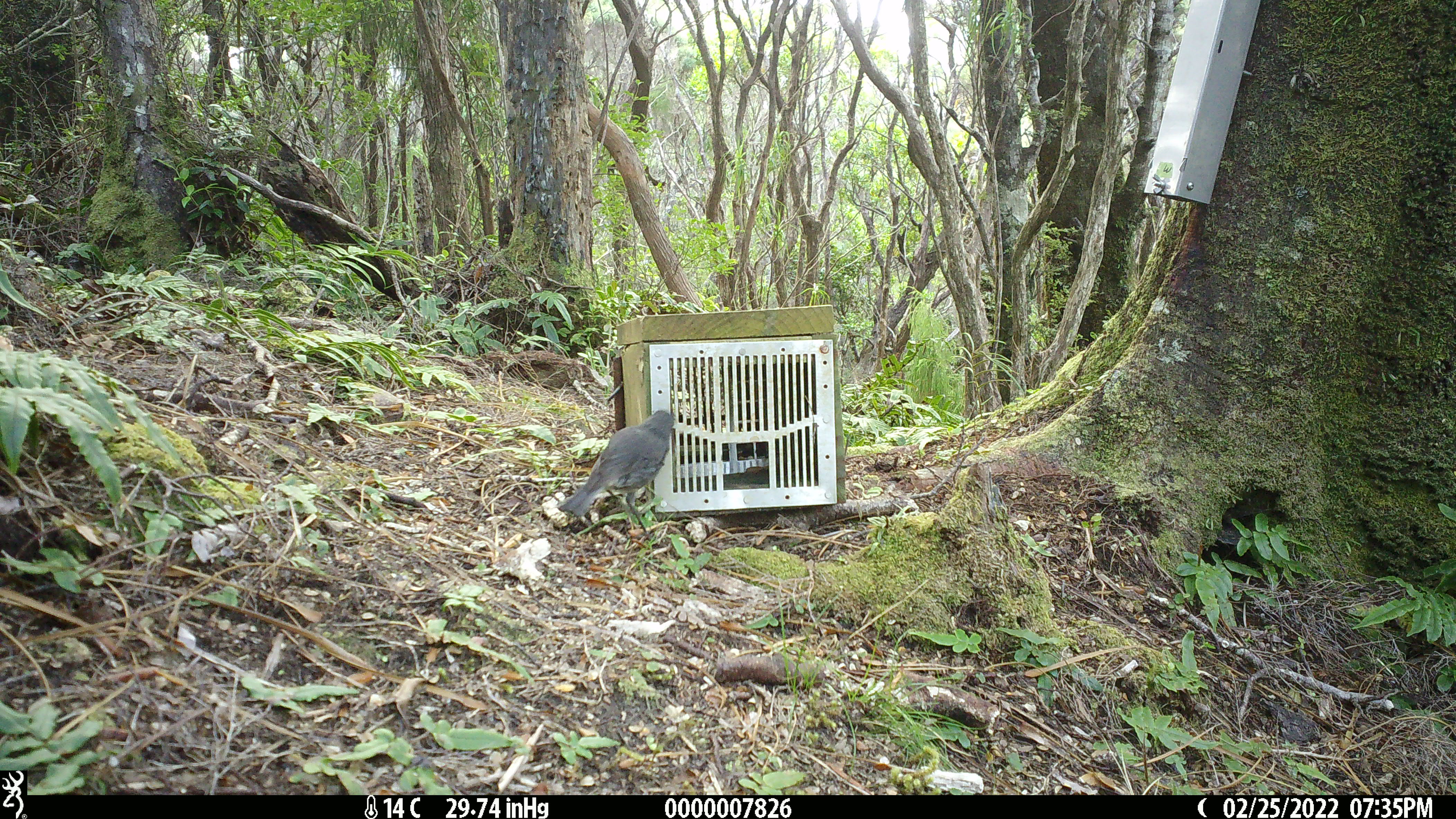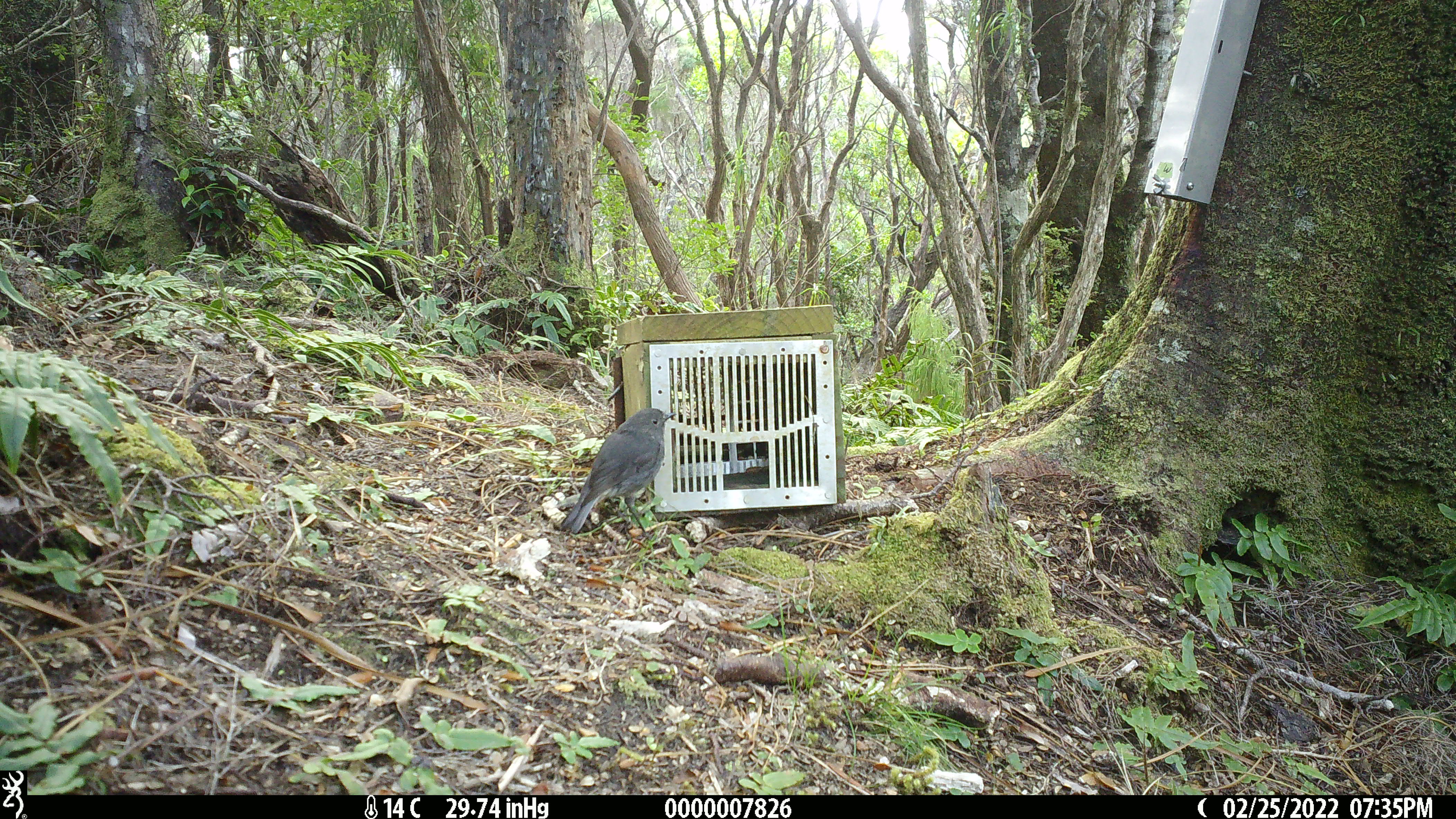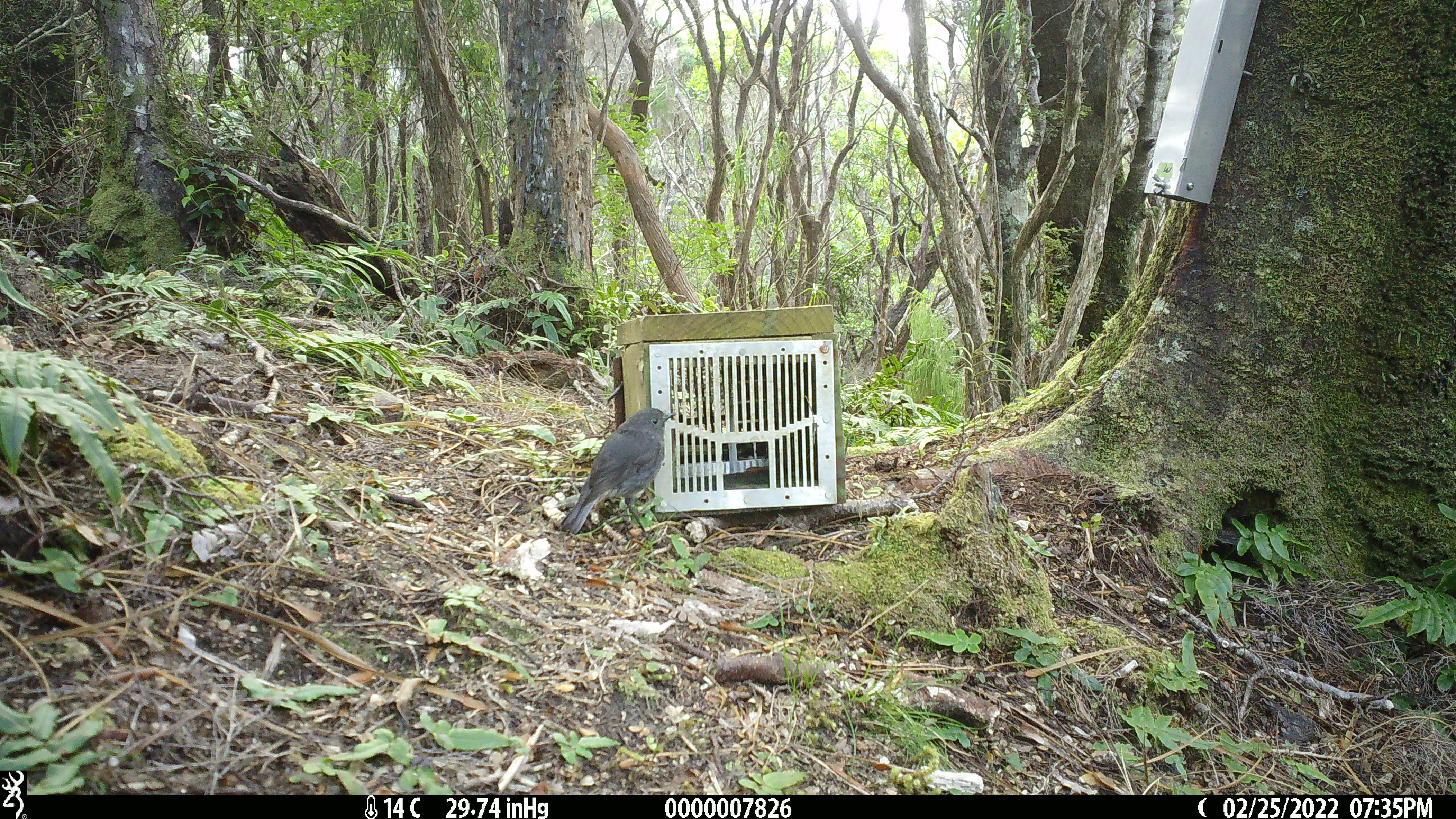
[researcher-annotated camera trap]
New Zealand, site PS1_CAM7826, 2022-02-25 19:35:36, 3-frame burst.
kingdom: Animalia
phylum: Chordata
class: Aves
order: Passeriformes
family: Petroicidae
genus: Petroica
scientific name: Petroica australis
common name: new zealand robin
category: robin